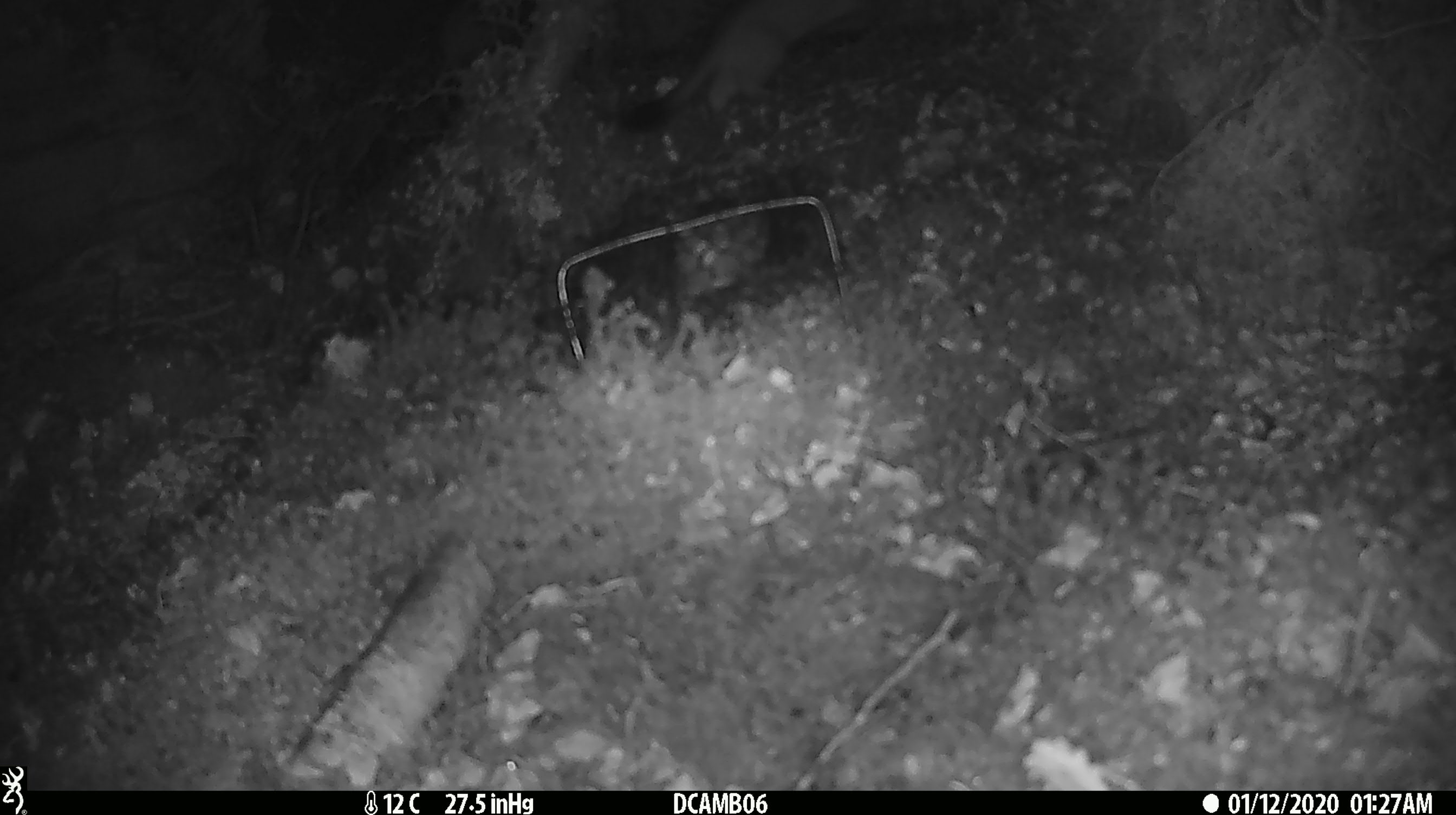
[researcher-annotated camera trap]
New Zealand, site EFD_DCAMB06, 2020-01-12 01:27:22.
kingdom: Animalia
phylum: Chordata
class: Mammalia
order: Carnivora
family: Mustelidae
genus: Mustela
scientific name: Mustela erminea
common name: stoat